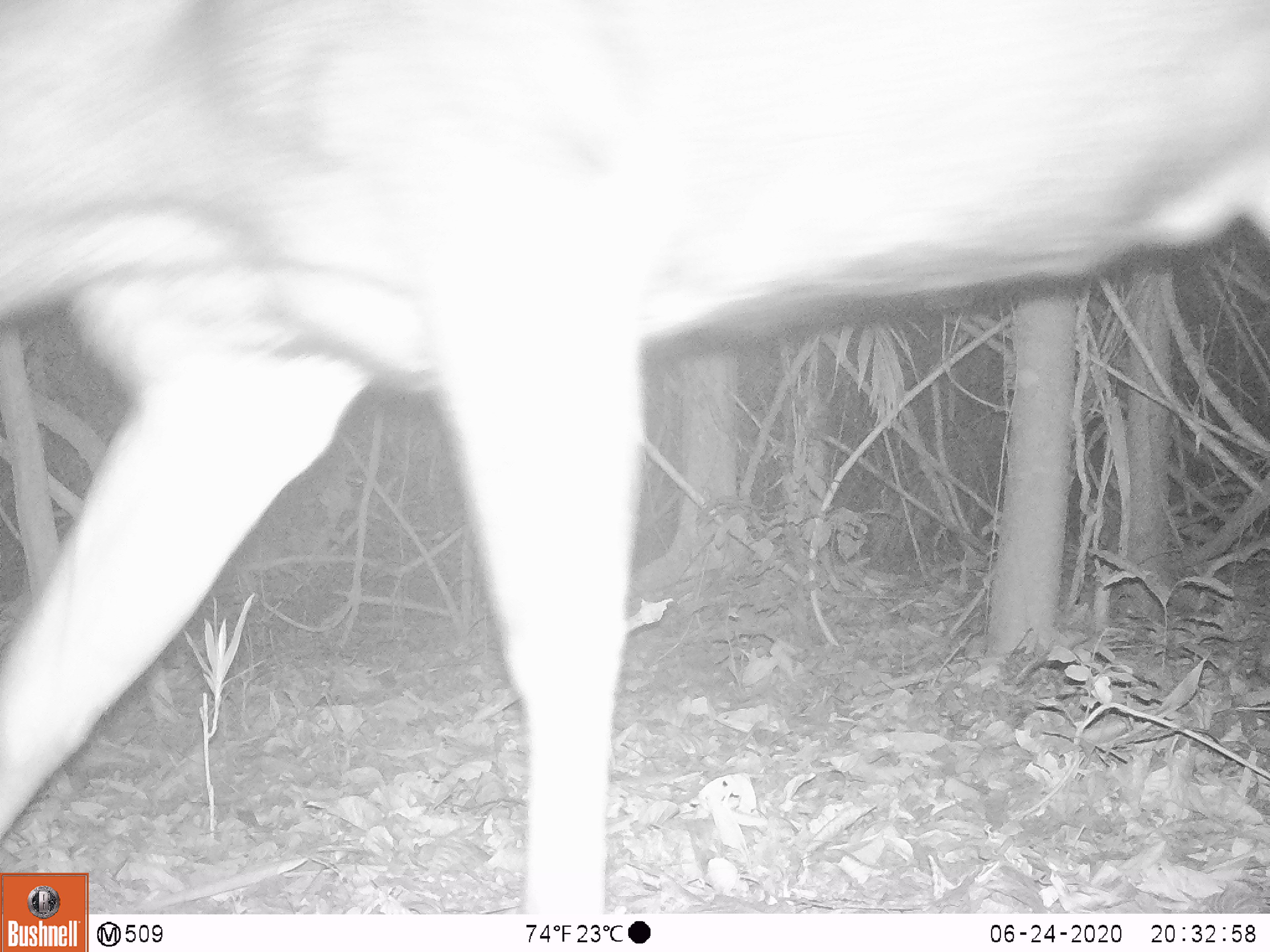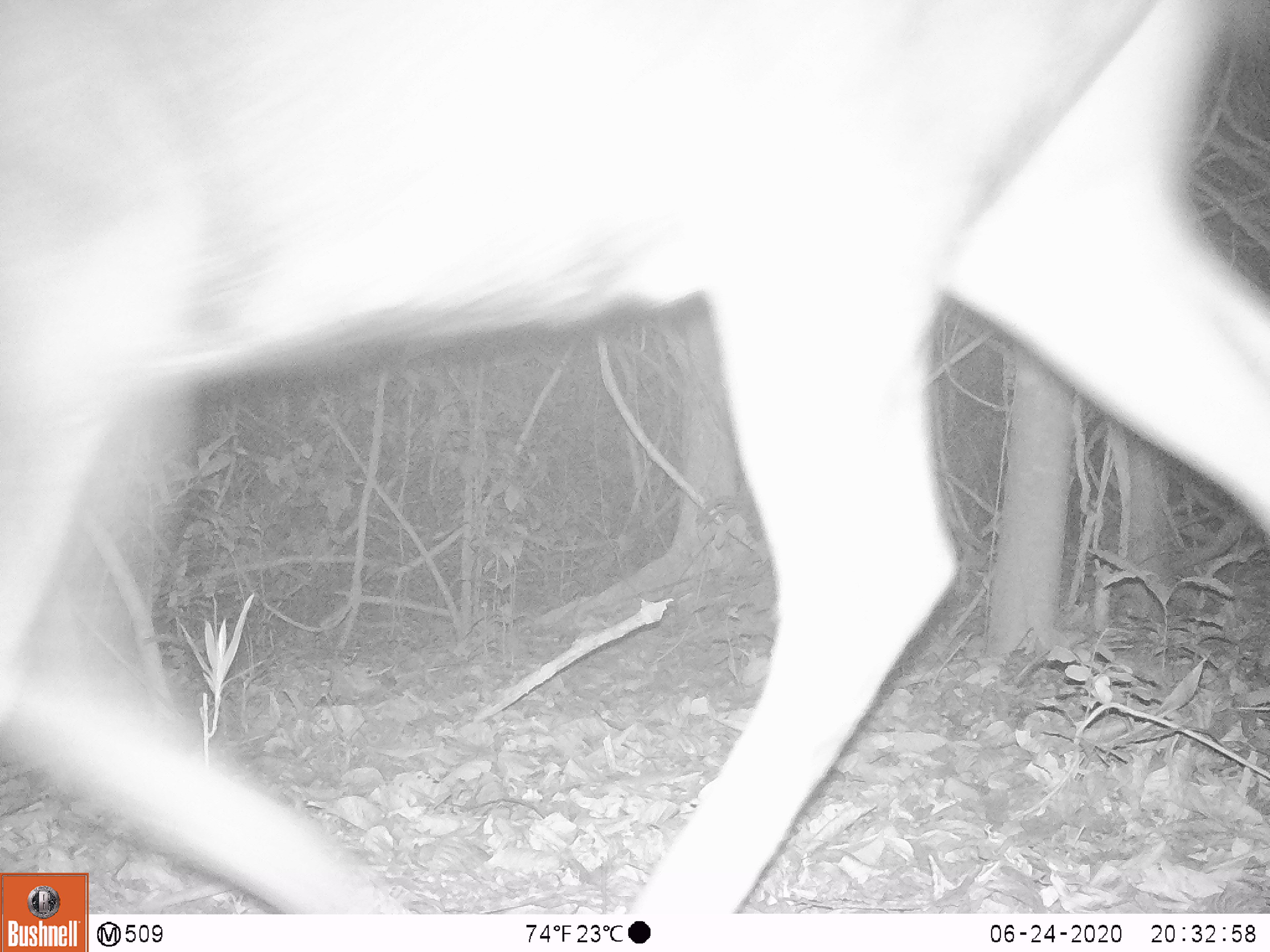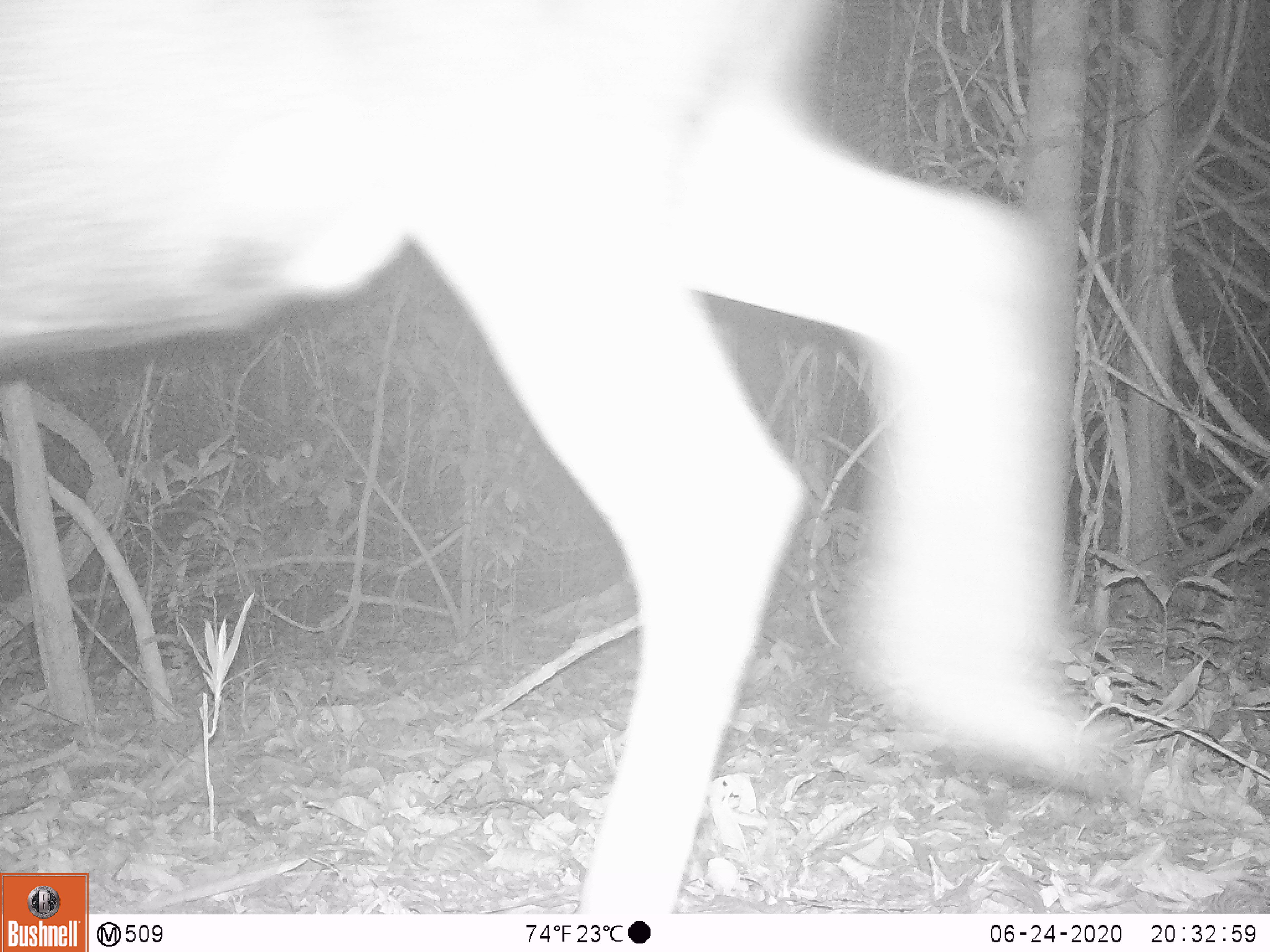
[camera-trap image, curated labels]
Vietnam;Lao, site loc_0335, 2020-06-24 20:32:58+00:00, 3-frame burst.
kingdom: Animalia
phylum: Chordata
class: Mammalia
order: Artiodactyla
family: Cervidae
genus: Rusa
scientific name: Rusa unicolor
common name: sambar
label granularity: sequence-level